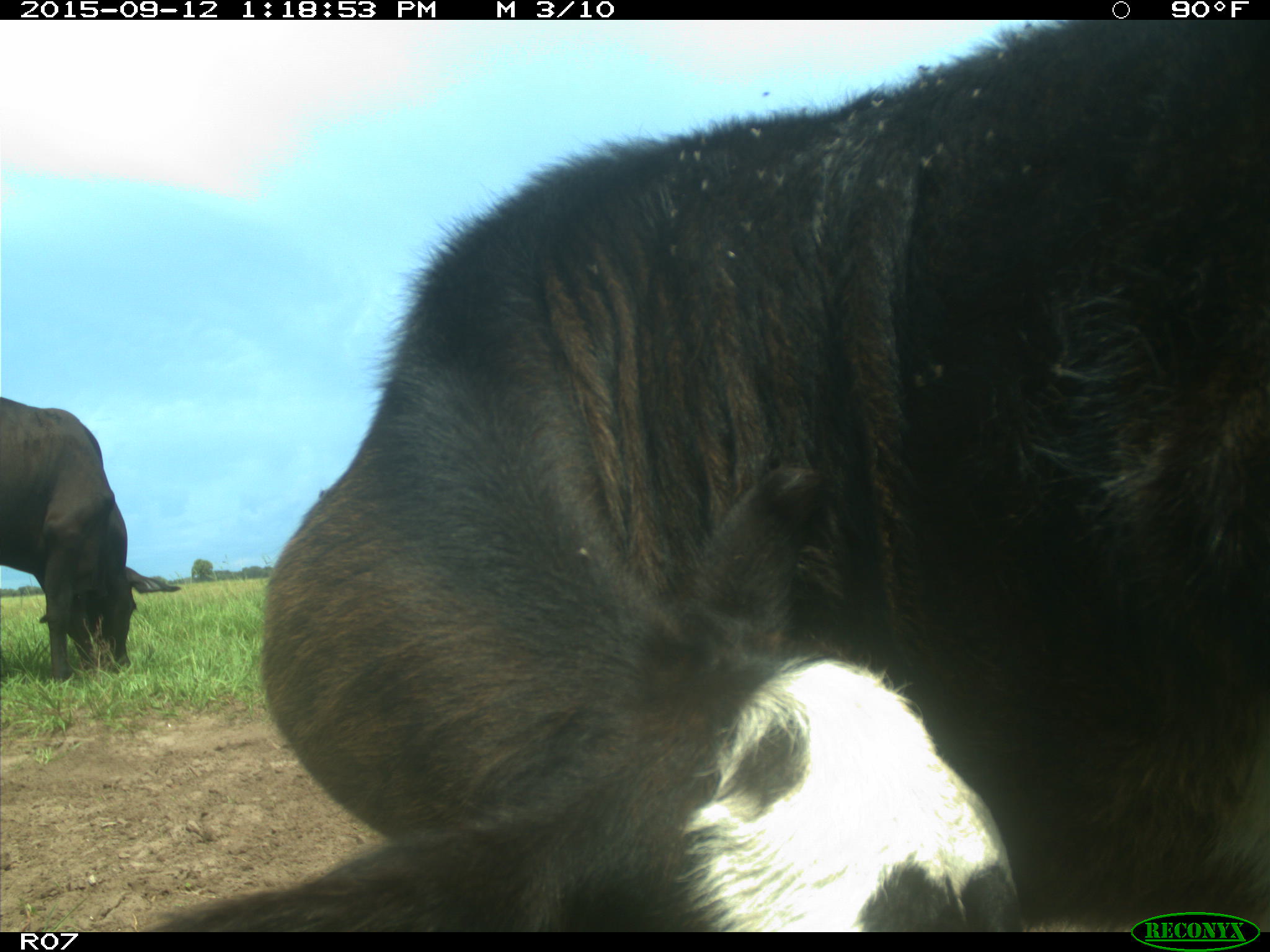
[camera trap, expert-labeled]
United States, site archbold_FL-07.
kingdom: Animalia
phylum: Chordata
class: Mammalia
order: Artiodactyla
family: Bovidae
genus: Bos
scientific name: Bos taurus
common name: domestic cow